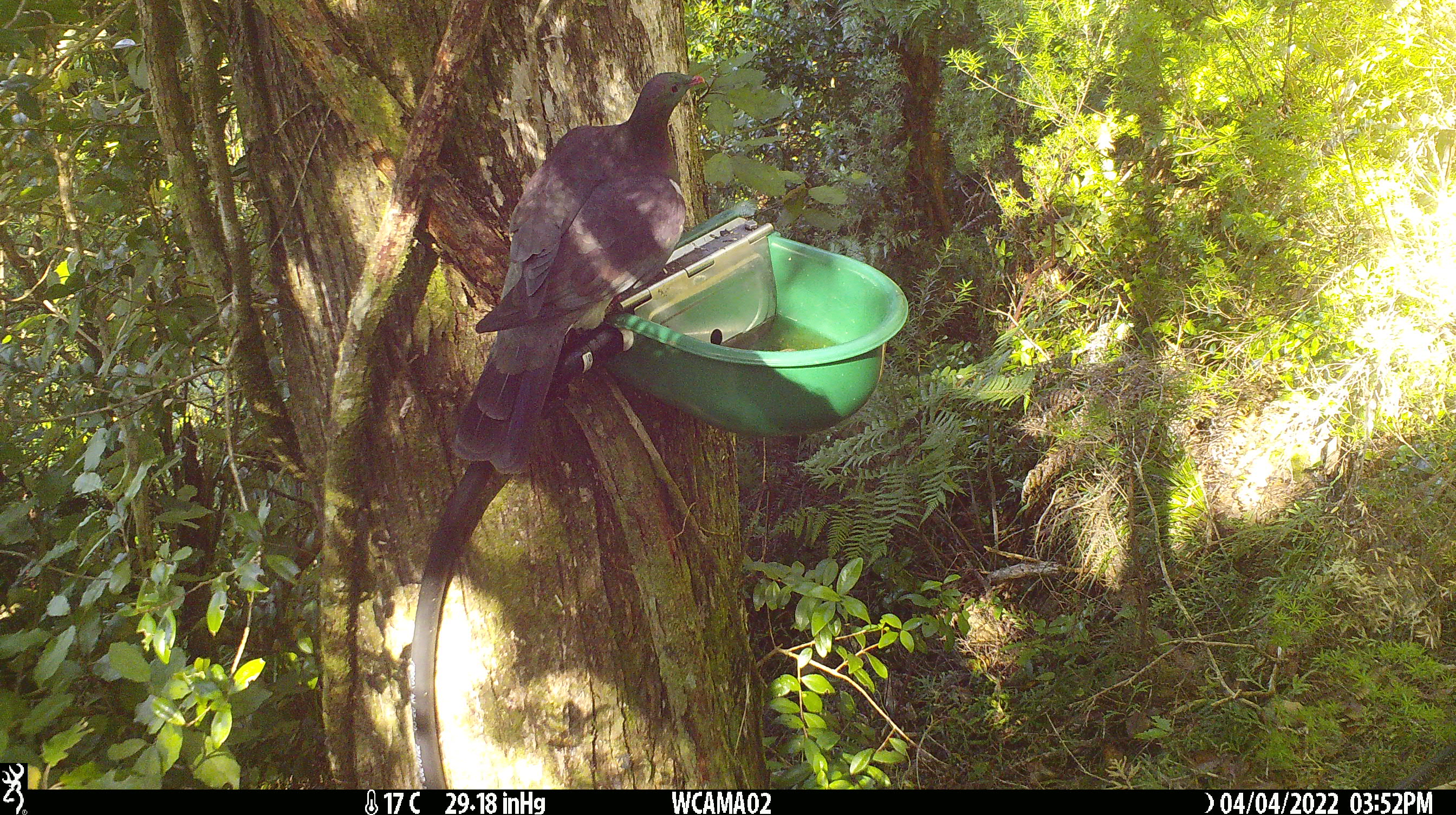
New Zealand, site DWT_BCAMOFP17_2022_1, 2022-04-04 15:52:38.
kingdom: Animalia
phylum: Chordata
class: Aves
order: Columbiformes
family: Columbidae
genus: Hemiphaga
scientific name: Hemiphaga novaeseelandiae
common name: new zealand pigeon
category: kereru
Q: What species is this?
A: Kereru (new zealand pigeon) (Hemiphaga novaeseelandiae).